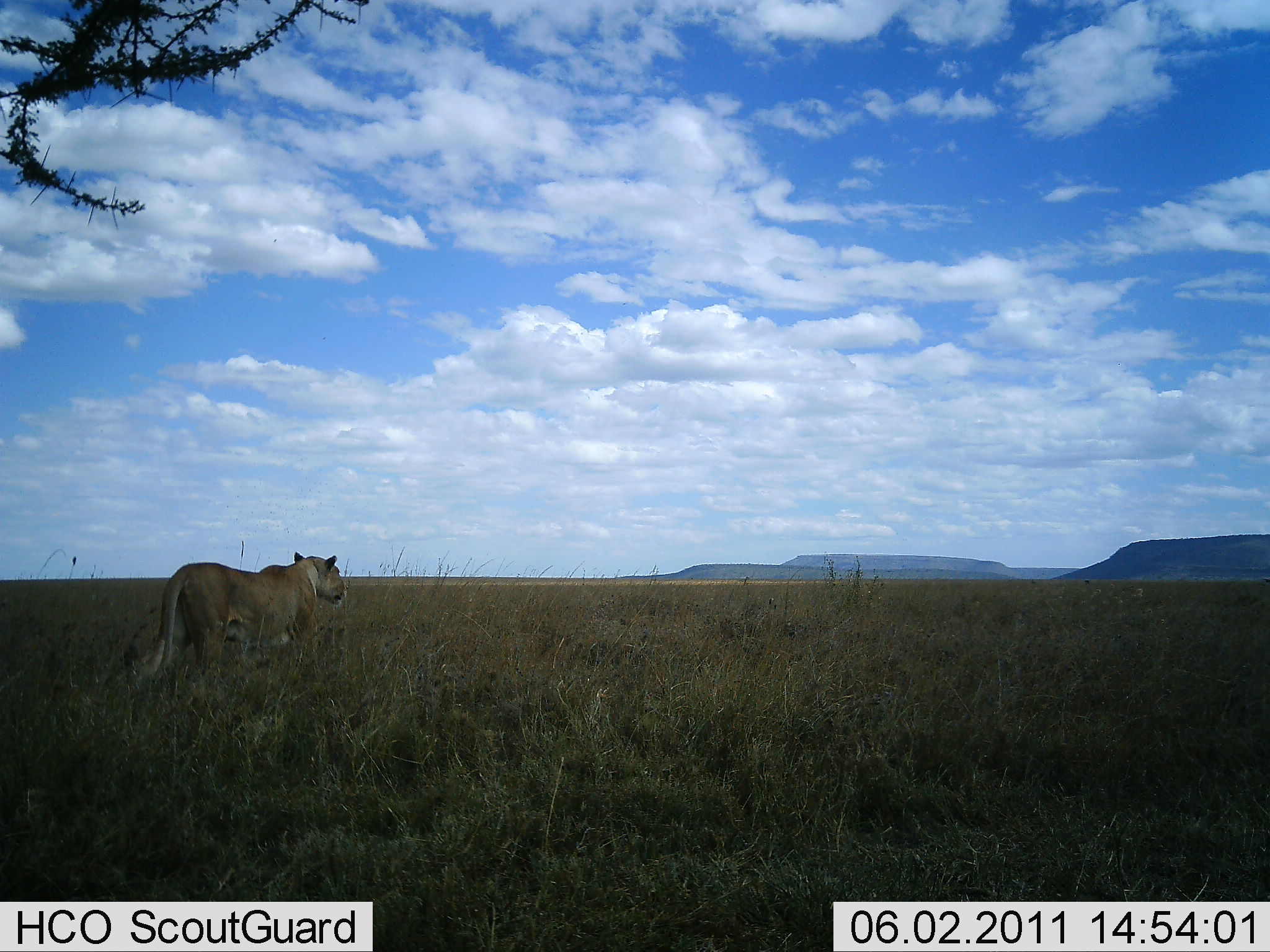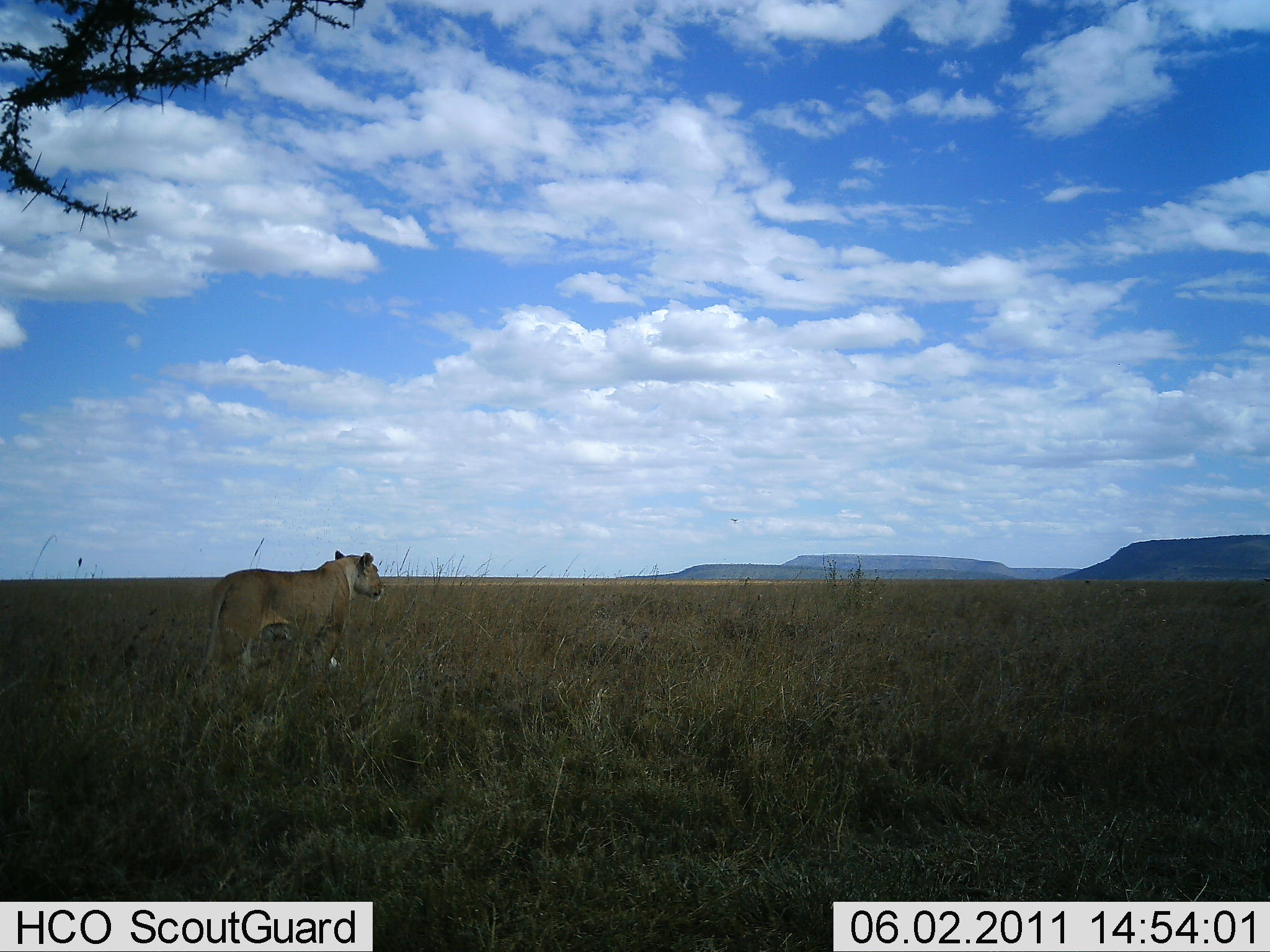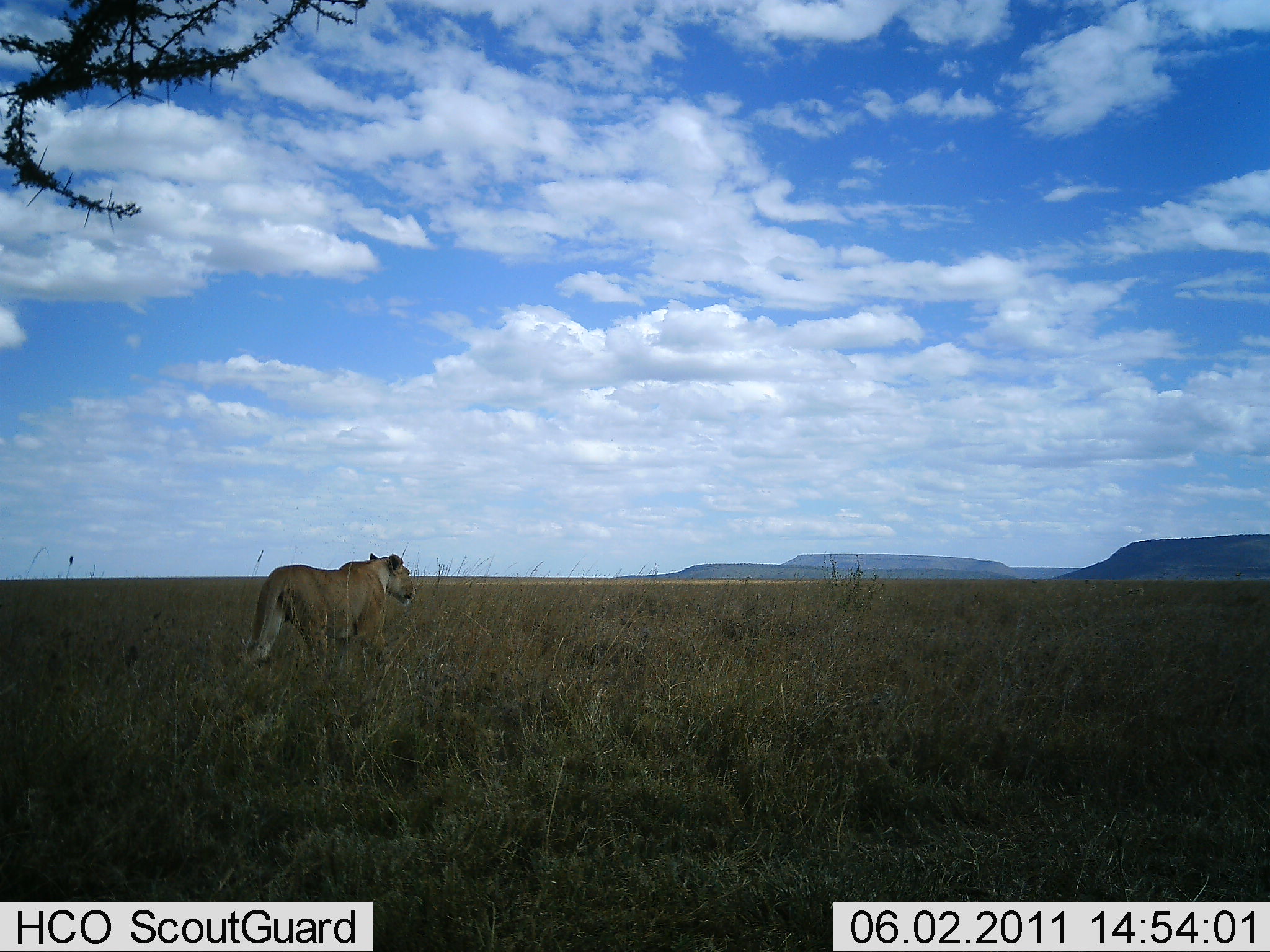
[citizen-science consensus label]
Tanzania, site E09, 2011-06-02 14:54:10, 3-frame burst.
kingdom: Animalia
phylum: Chordata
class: Mammalia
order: Carnivora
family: Felidae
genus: Panthera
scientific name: Panthera leo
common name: lion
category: lionfemale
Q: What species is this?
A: Lionfemale (lion) (Panthera leo).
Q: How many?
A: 1.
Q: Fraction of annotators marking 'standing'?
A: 9%.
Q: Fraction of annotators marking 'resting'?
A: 0%.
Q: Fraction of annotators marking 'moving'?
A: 91%.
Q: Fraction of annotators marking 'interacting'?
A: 0%.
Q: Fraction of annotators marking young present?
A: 0%.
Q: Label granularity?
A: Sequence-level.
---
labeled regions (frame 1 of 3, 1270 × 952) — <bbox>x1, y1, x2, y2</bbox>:
animal: <bbox>128, 552, 350, 686</bbox>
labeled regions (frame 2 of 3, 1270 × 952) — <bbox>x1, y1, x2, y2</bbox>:
animal: <bbox>200, 548, 385, 681</bbox>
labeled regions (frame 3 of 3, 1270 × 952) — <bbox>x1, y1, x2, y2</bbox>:
animal: <bbox>242, 553, 416, 680</bbox>